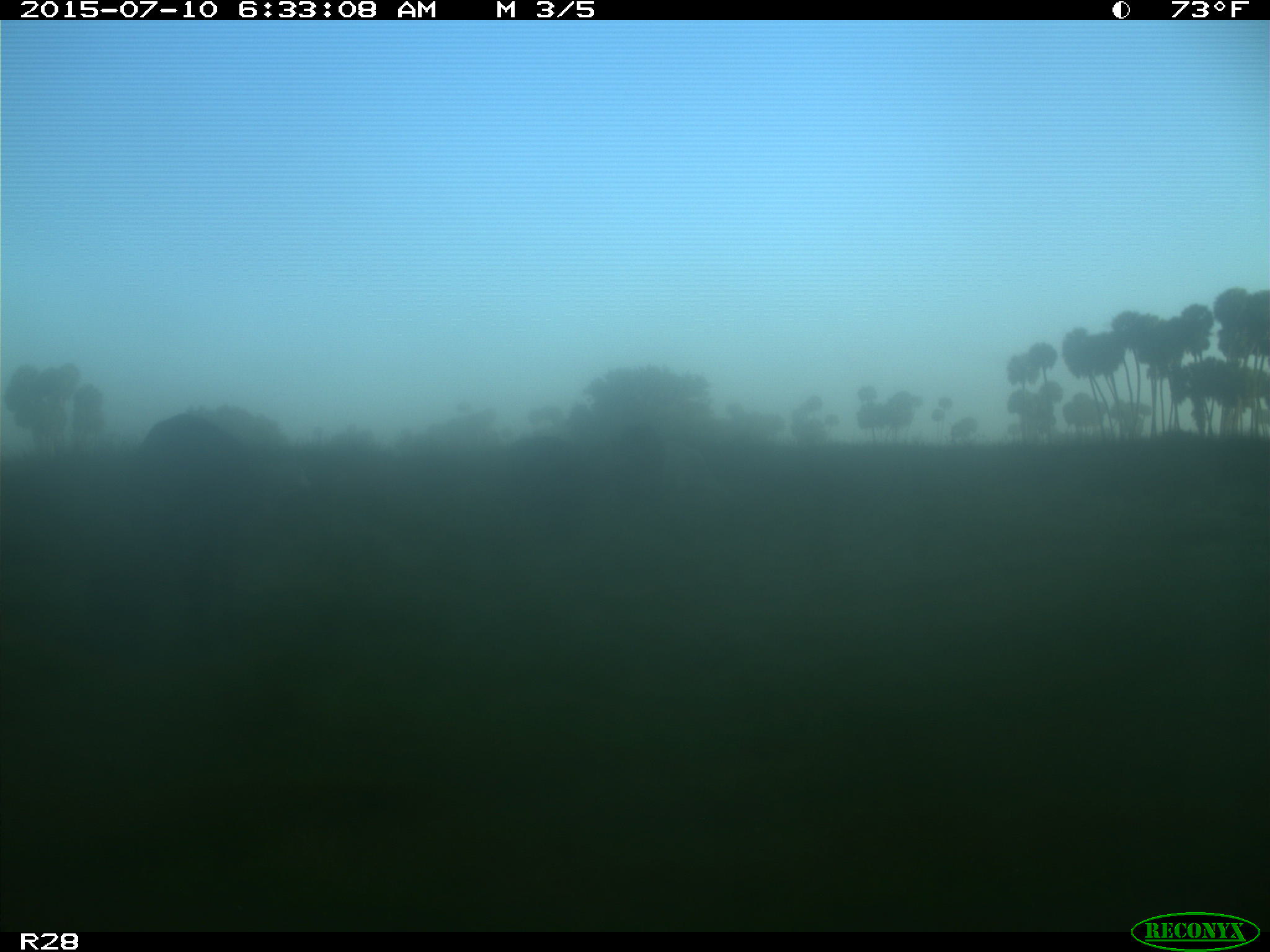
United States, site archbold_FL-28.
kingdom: Animalia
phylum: Chordata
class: Mammalia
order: Artiodactyla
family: Bovidae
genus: Bos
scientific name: Bos taurus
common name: domestic cow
Bos taurus (domestic cow).